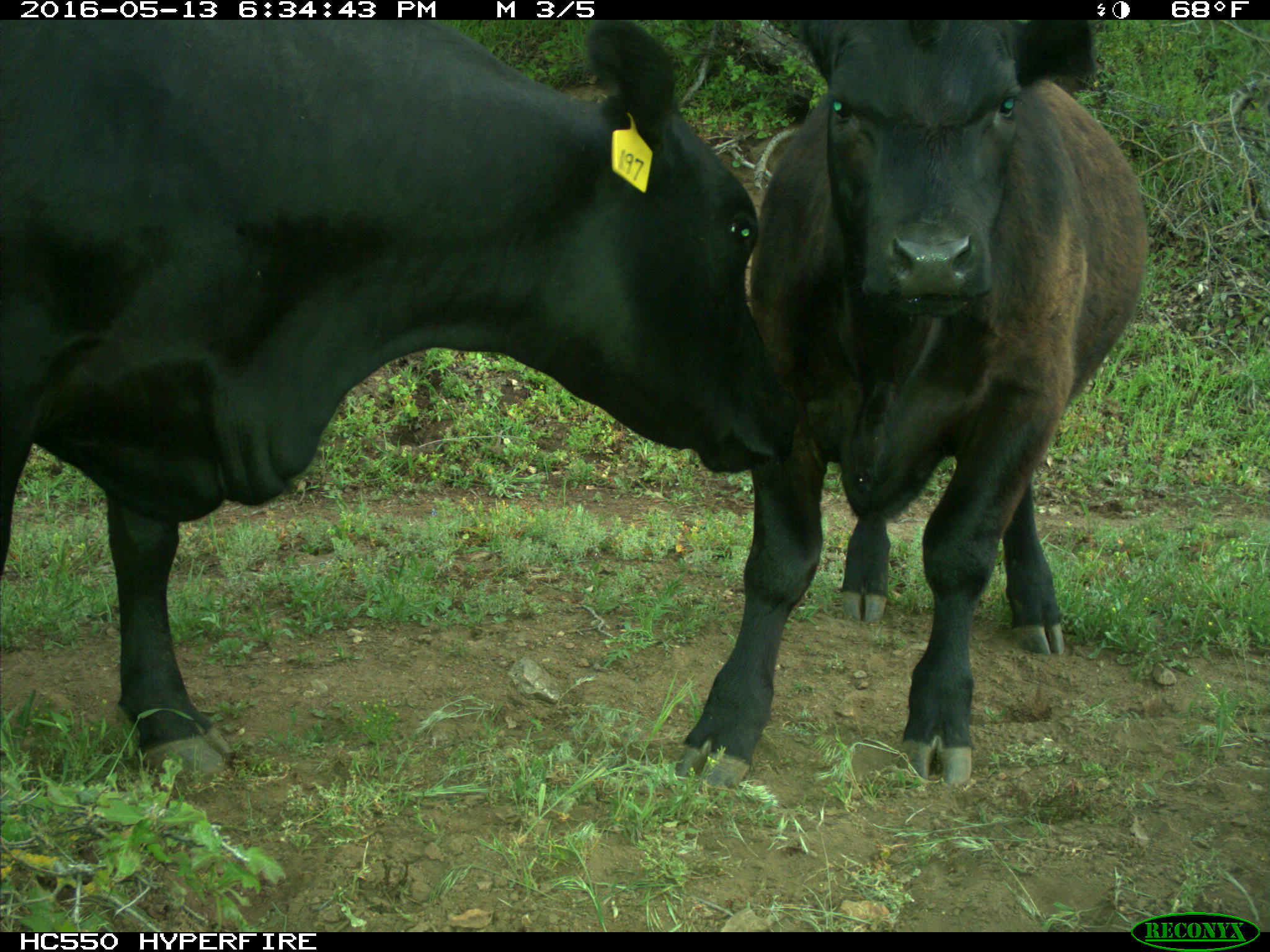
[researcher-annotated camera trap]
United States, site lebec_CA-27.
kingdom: Animalia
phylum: Chordata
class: Mammalia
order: Artiodactyla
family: Bovidae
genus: Bos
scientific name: Bos taurus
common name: domestic cow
Bos taurus (domestic cow).